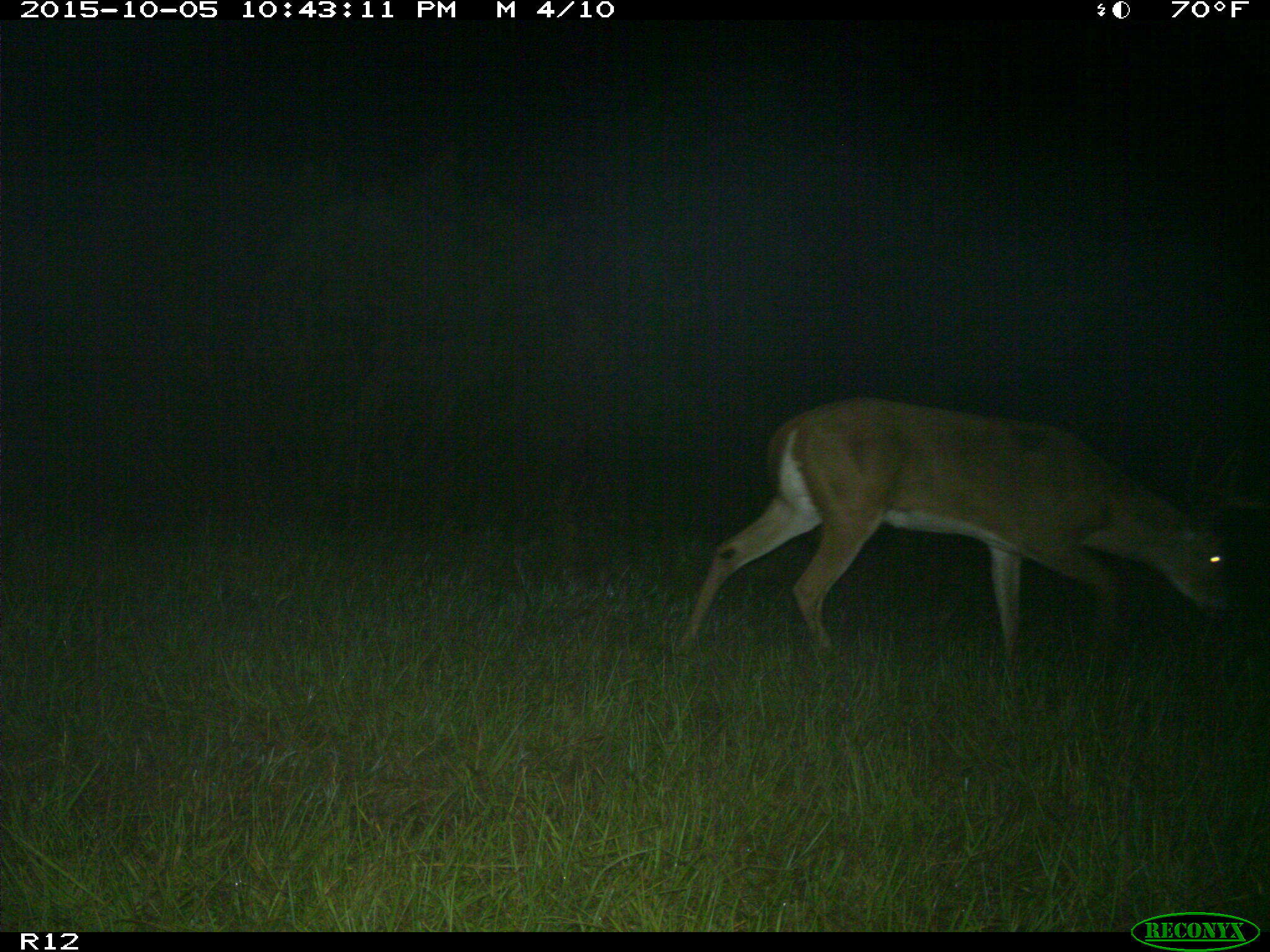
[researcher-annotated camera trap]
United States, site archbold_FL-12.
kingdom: Animalia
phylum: Chordata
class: Mammalia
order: Artiodactyla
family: Cervidae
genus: Odocoileus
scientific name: Odocoileus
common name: deer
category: unidentified deer